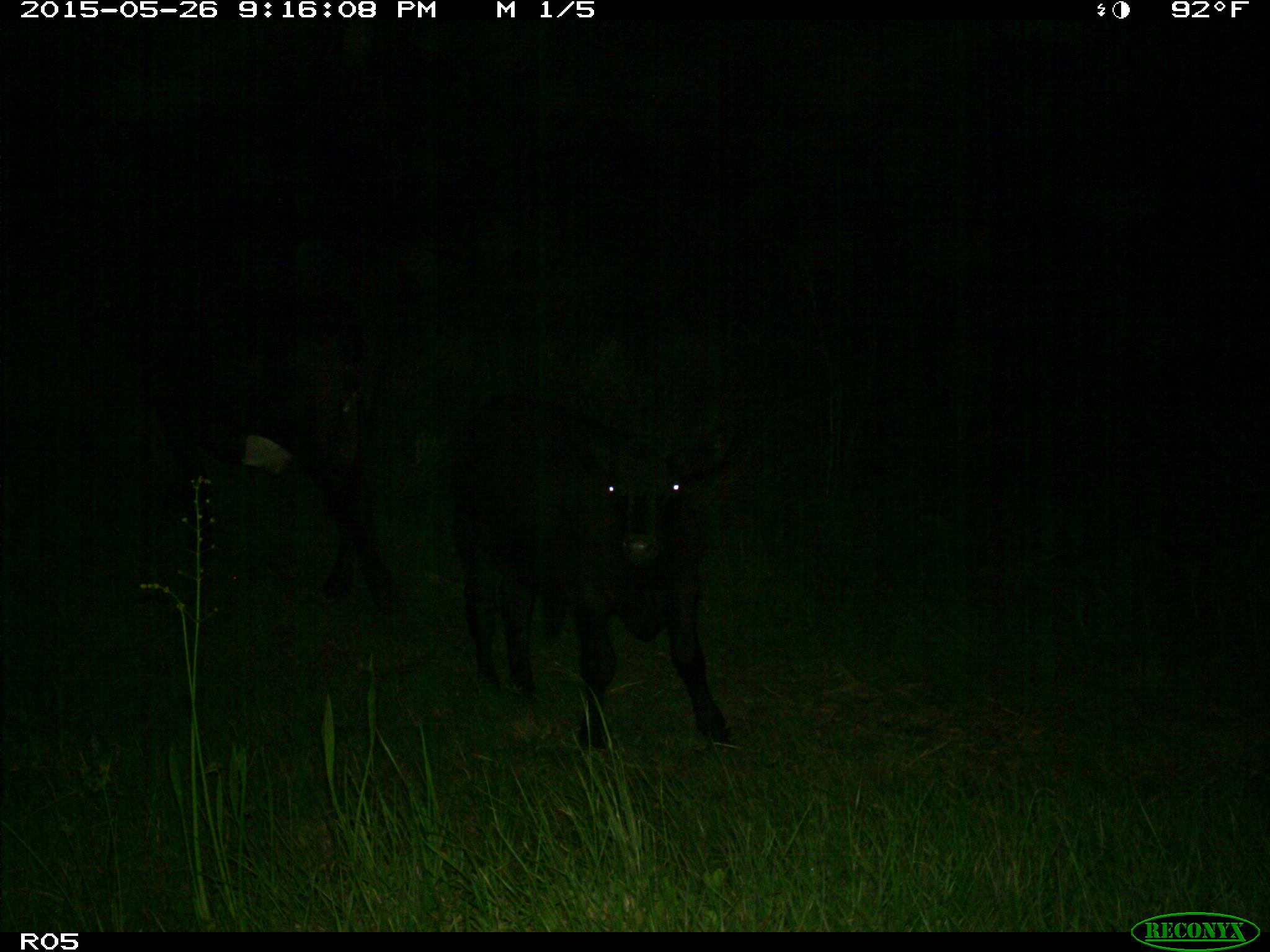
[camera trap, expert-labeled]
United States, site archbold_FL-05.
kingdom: Animalia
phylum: Chordata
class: Mammalia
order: Artiodactyla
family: Bovidae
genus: Bos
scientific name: Bos taurus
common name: domestic cow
Bos taurus (domestic cow).